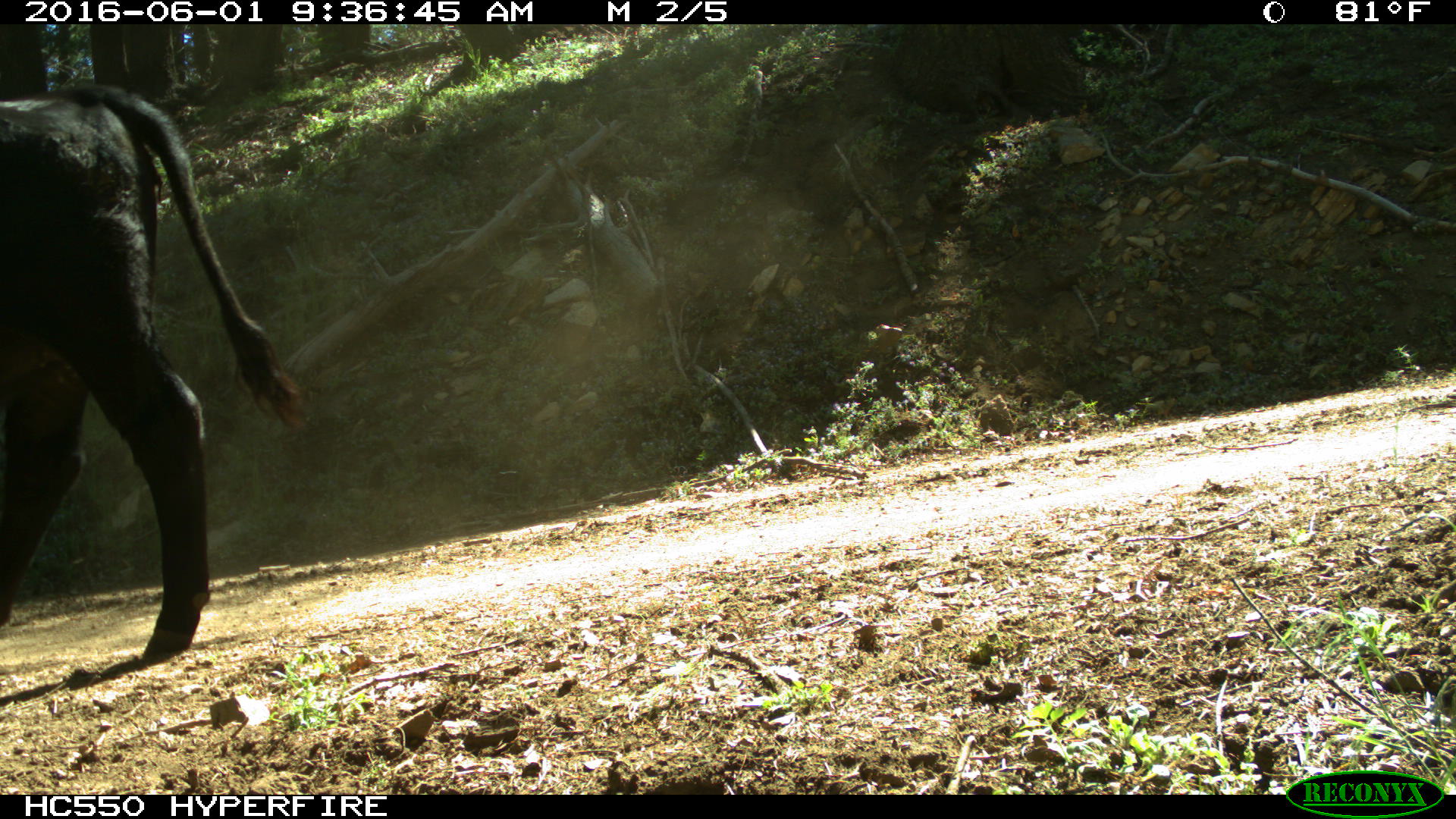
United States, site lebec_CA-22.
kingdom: Animalia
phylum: Chordata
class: Mammalia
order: Artiodactyla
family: Bovidae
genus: Bos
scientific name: Bos taurus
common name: domestic cow